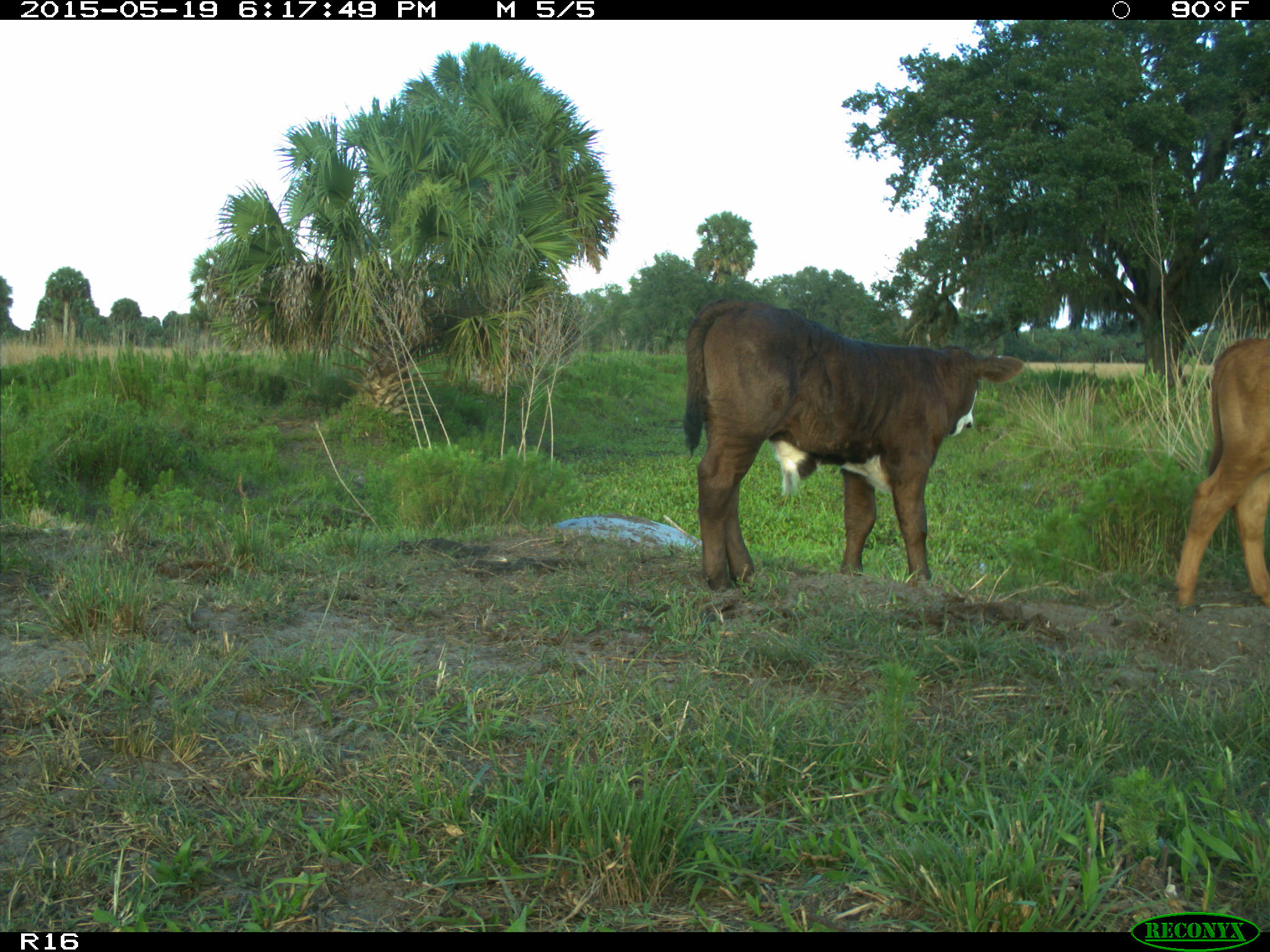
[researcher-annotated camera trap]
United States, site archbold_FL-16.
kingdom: Animalia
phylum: Chordata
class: Mammalia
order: Artiodactyla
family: Bovidae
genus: Bos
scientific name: Bos taurus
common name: domestic cow